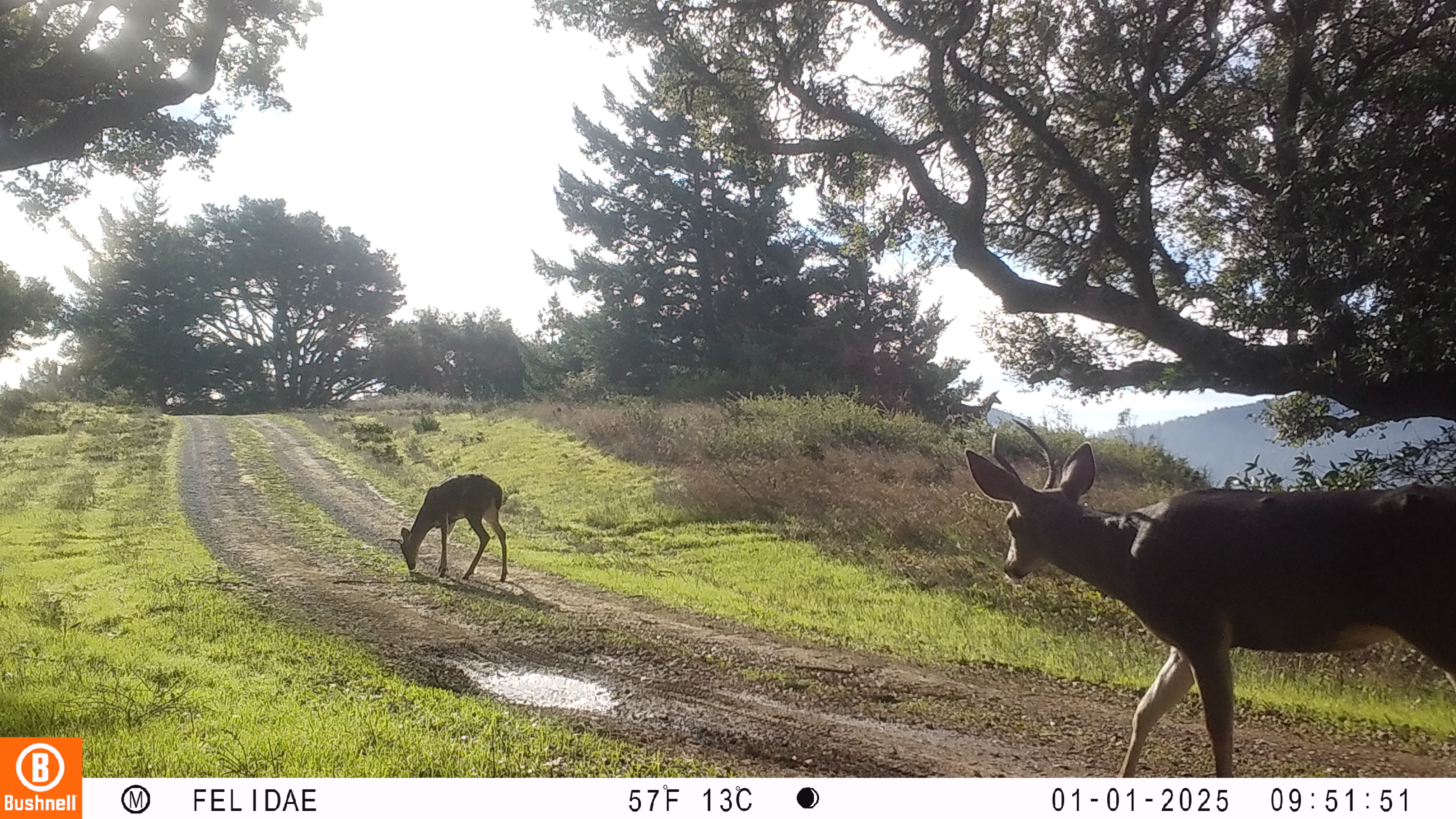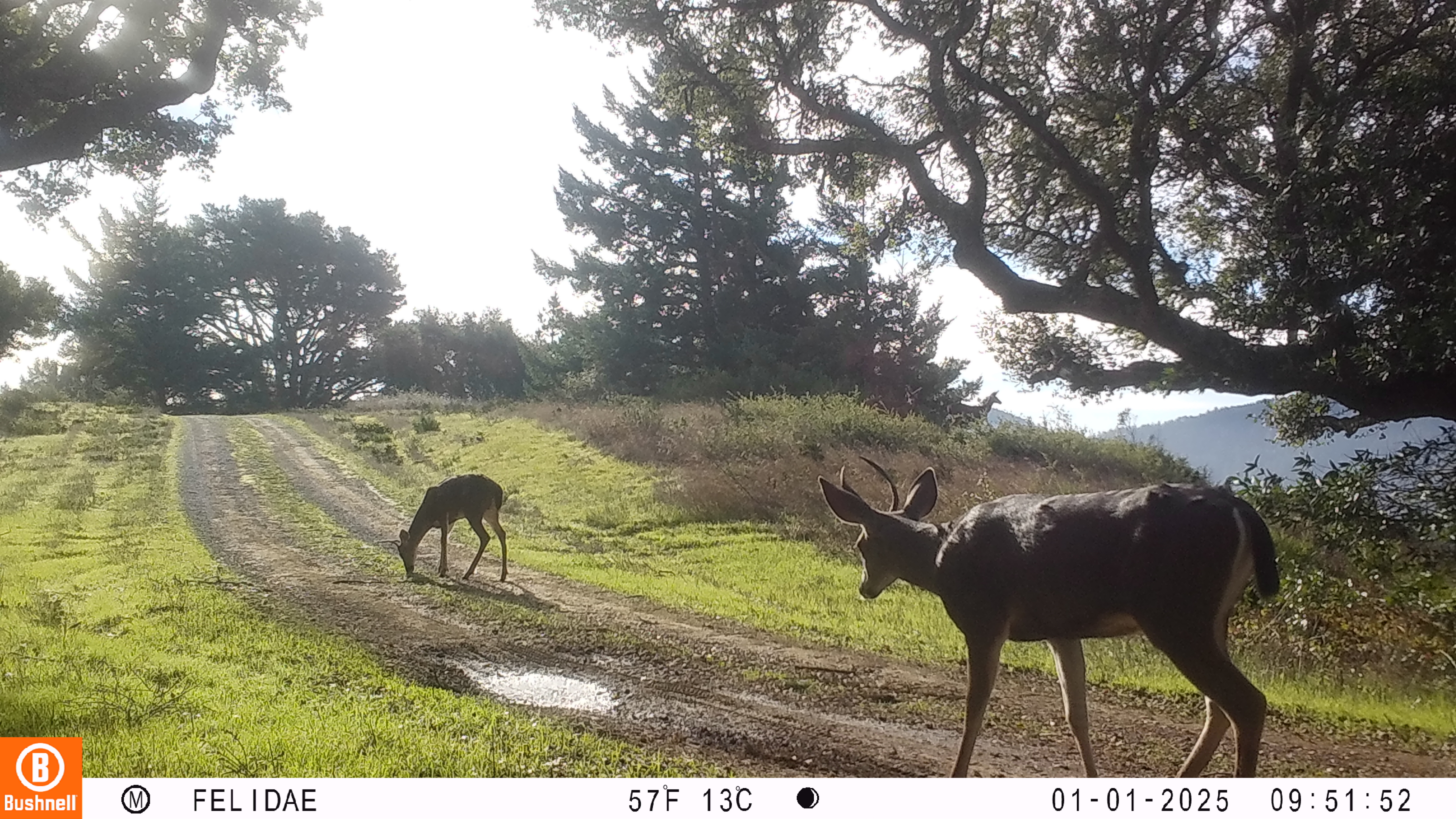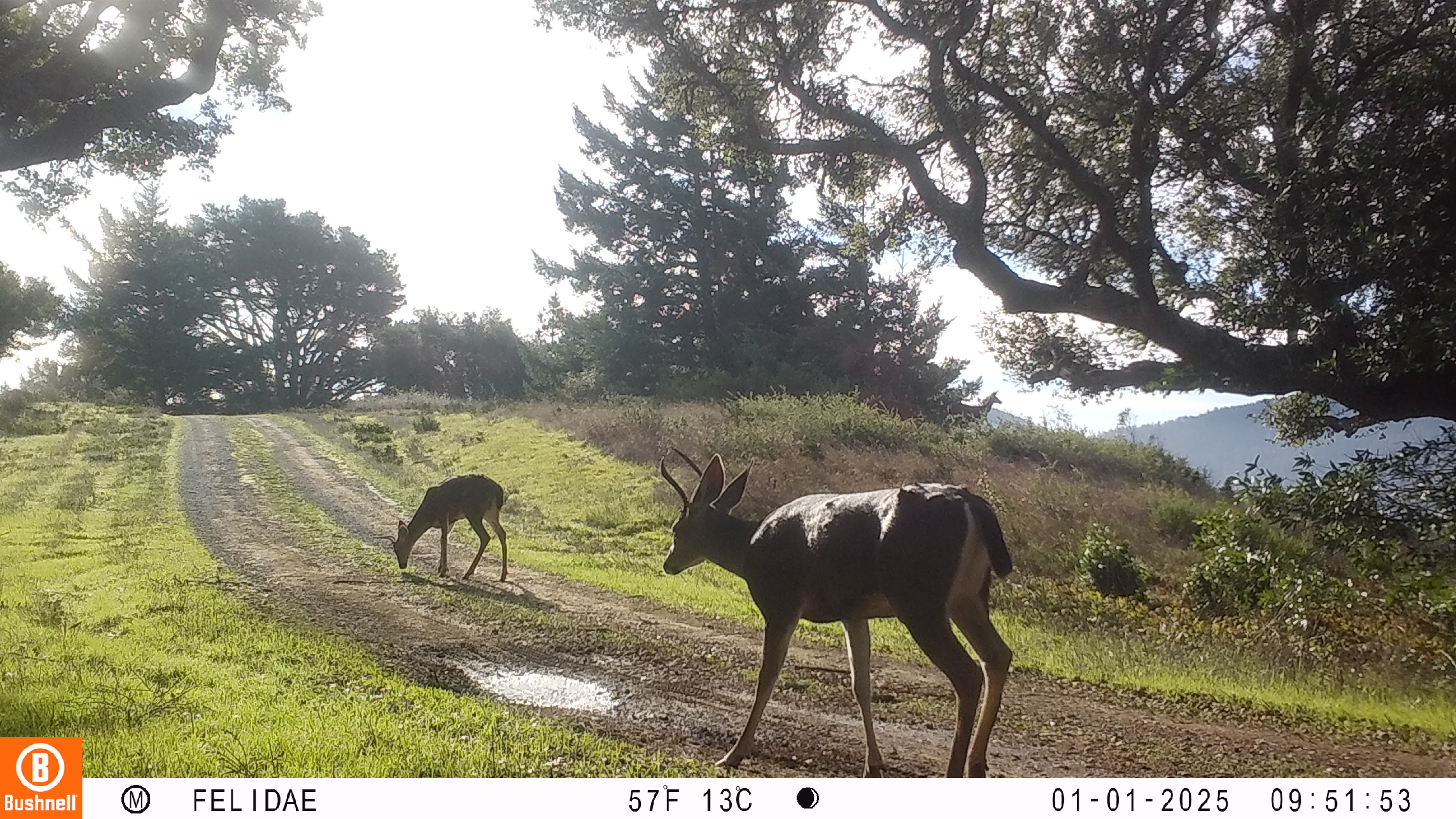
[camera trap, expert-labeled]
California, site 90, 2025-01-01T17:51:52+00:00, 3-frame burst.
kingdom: Animalia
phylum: Chordata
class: Mammalia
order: Artiodactyla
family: Cervidae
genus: Odocoileus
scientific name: Odocoileus hemionus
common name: mule deer